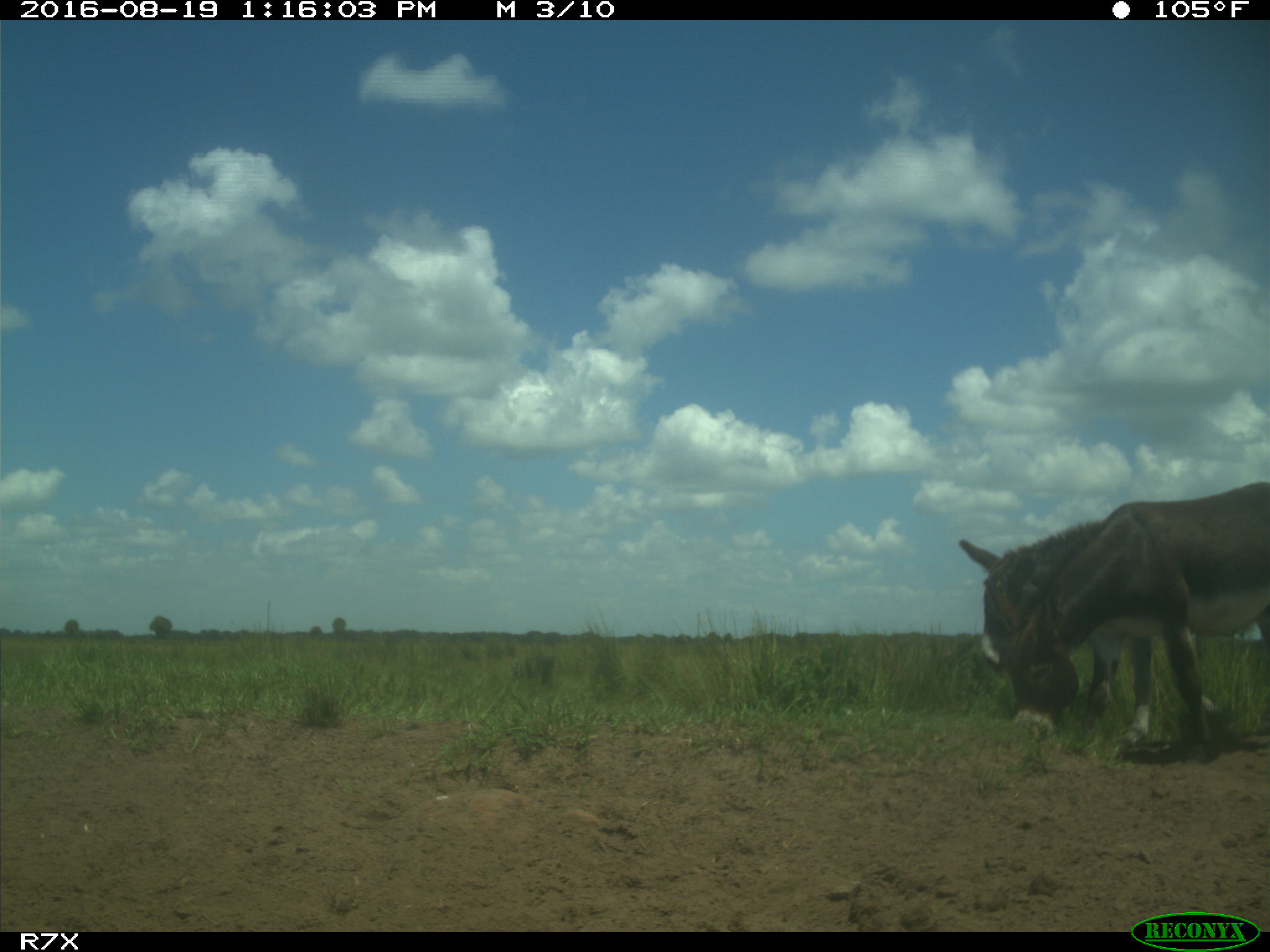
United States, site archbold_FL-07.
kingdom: Animalia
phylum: Chordata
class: Mammalia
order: Perissodactyla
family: Equidae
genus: Equus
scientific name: Equus africanus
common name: african wild ass